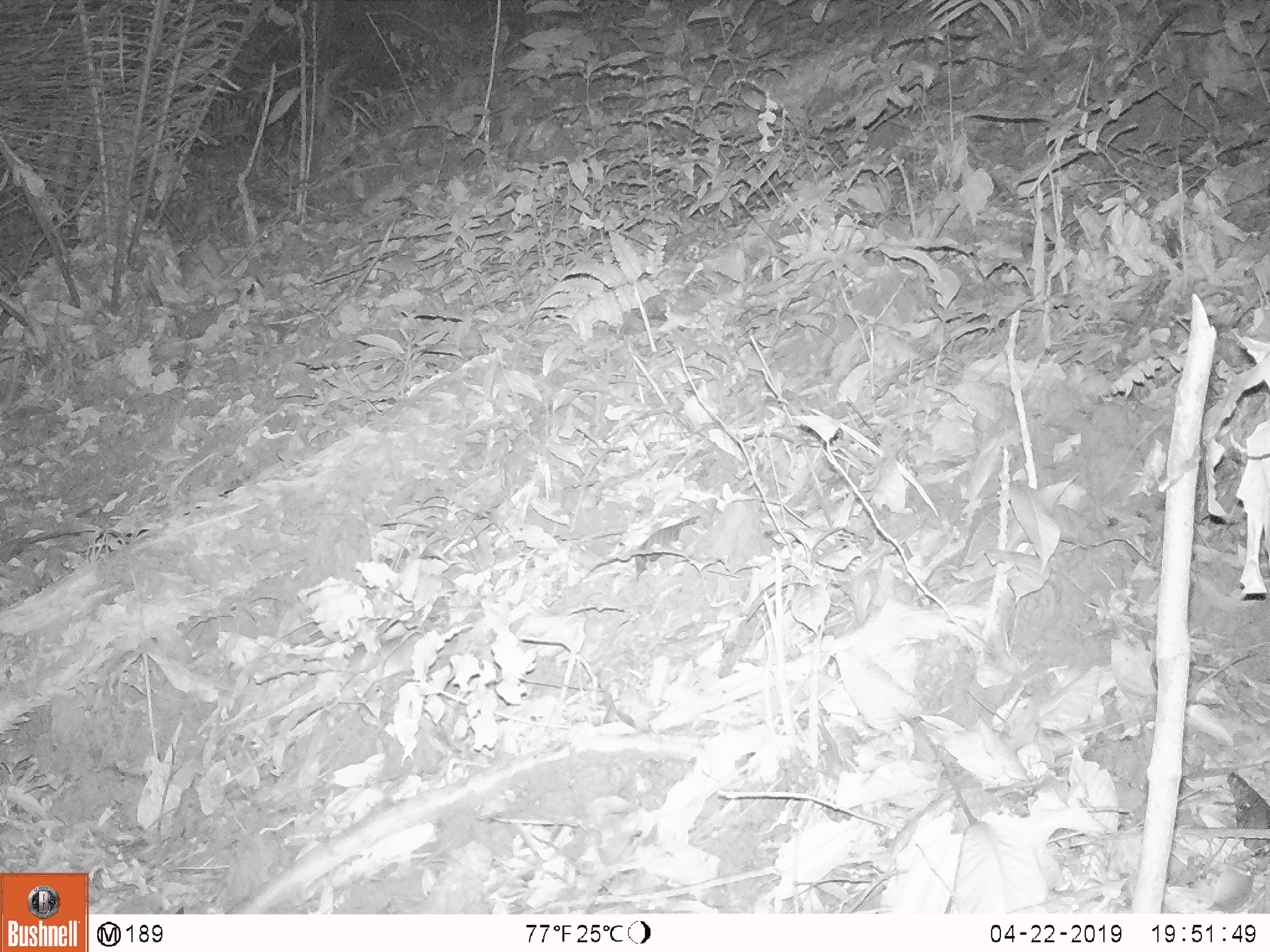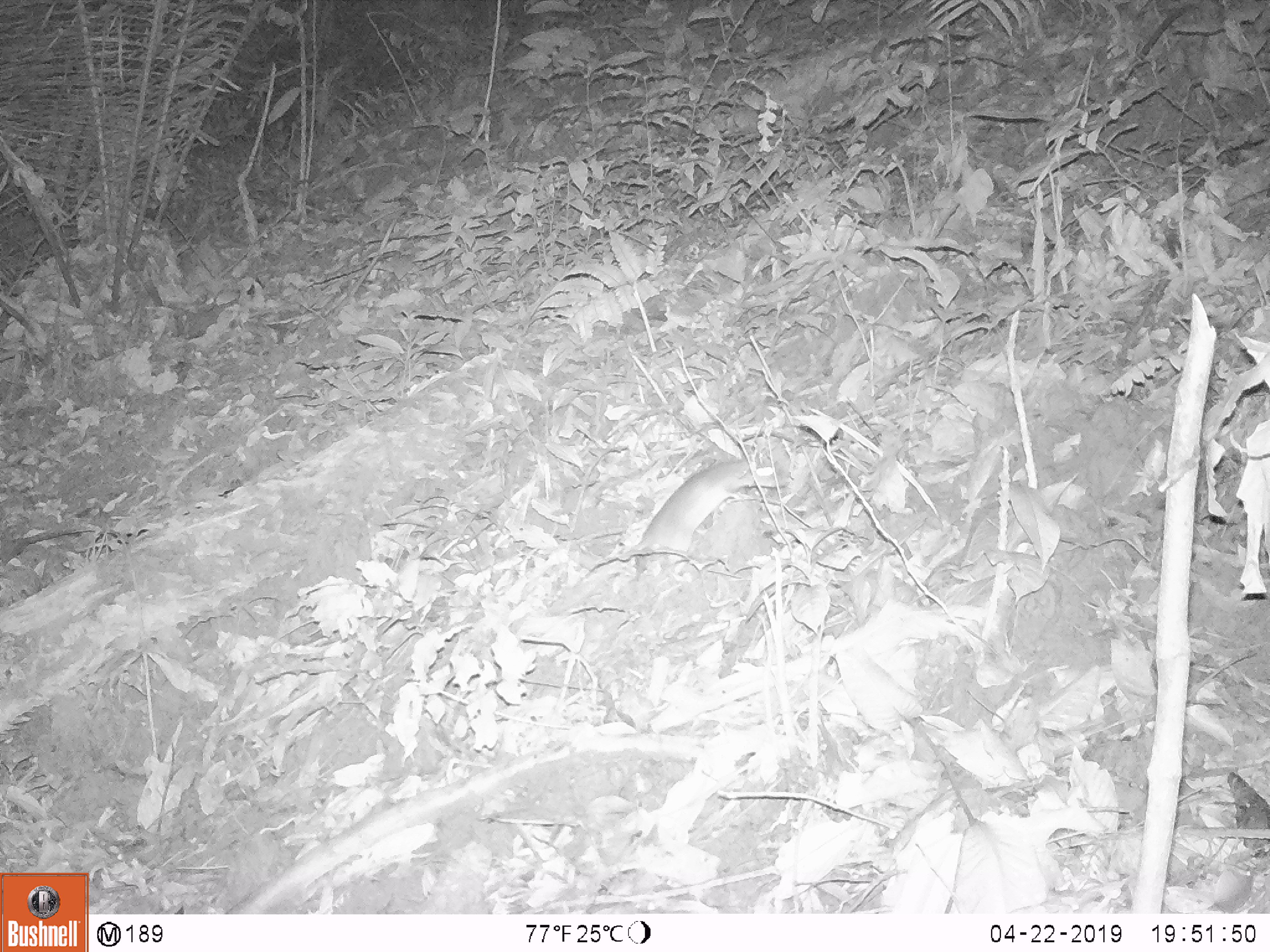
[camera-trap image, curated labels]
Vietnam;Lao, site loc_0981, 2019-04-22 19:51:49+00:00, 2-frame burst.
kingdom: Animalia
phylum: Chordata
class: Mammalia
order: Rodentia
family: Muridae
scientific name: Muridae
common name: old-world mice and rats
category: unidentified murid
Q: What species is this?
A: Unidentified murid (old-world mice and rats) (Muridae).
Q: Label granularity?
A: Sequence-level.